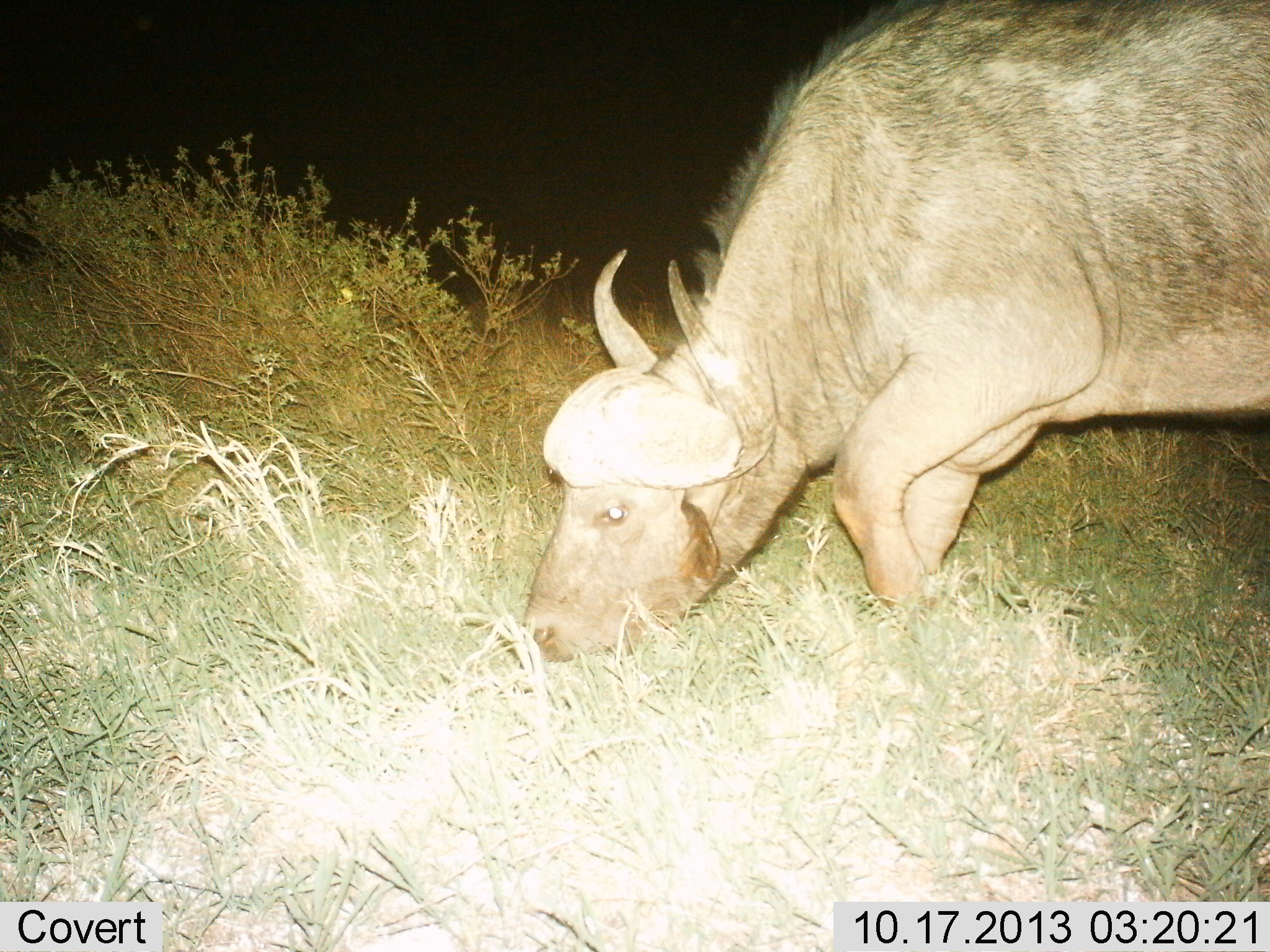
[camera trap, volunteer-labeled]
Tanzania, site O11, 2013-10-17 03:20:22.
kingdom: Animalia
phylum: Chordata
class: Mammalia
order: Artiodactyla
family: Bovidae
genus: Syncerus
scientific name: Syncerus caffer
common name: cape buffalo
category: buffalo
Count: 1.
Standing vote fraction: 10%.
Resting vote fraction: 0%.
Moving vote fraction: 0%.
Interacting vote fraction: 0%.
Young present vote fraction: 0%.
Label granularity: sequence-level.